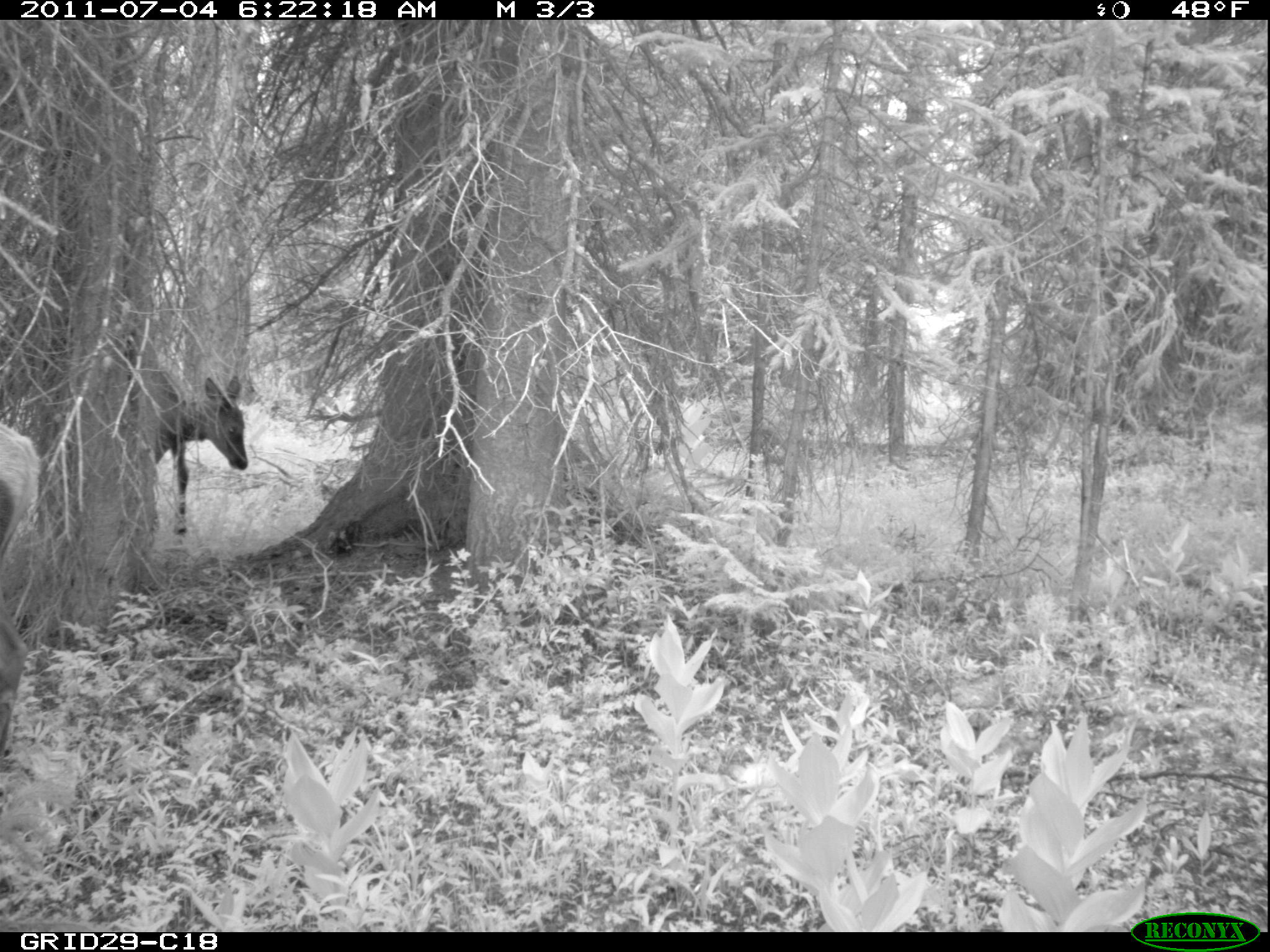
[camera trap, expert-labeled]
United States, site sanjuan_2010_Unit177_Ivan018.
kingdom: Animalia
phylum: Chordata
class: Mammalia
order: Artiodactyla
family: Cervidae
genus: Cervus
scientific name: Cervus elaphus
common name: red deer